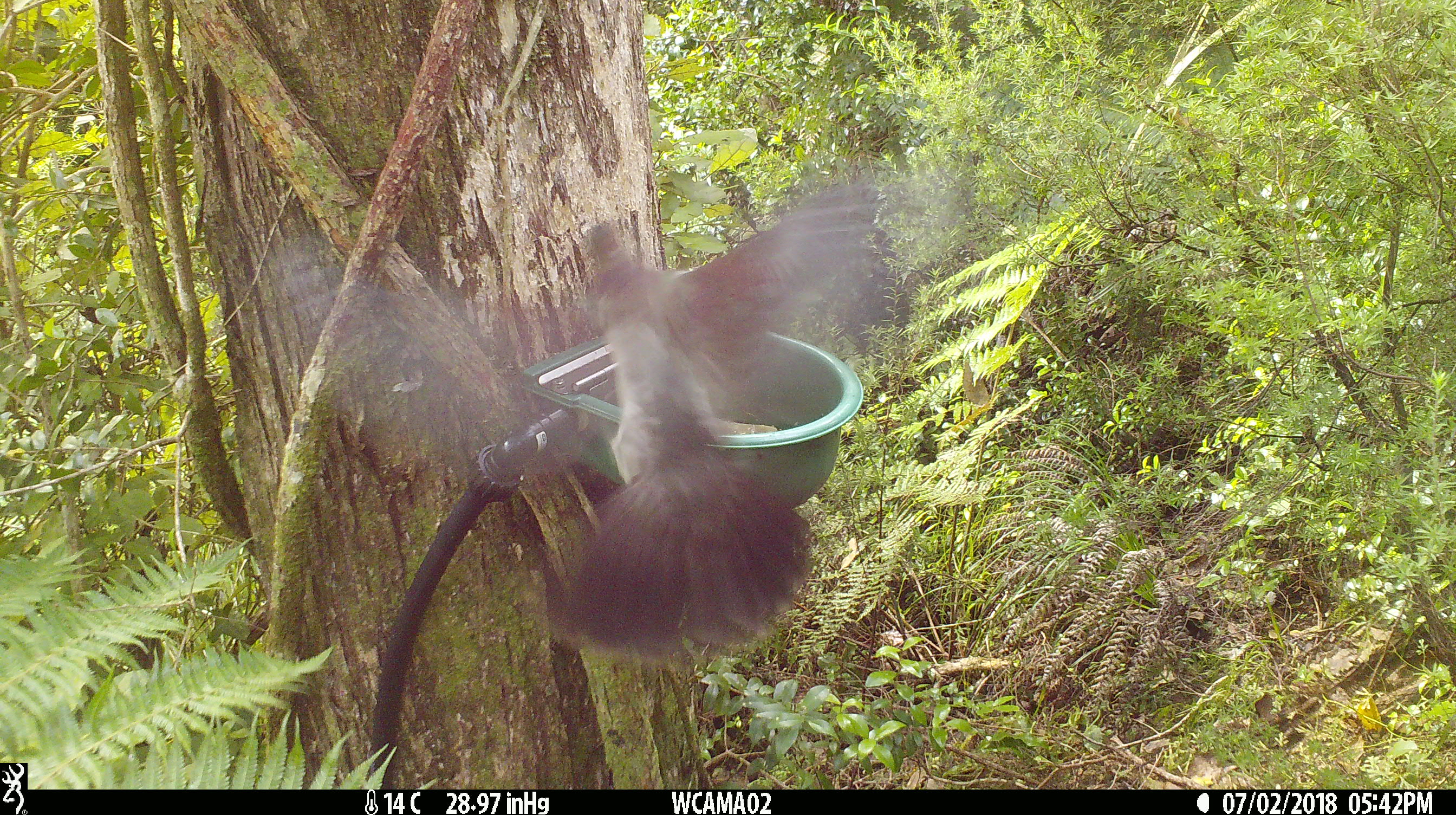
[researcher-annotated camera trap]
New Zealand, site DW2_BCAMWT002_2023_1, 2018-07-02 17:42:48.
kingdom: Animalia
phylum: Chordata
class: Aves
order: Columbiformes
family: Columbidae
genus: Hemiphaga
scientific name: Hemiphaga novaeseelandiae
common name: new zealand pigeon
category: kereru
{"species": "kereru (new zealand pigeon) (Hemiphaga novaeseelandiae)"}